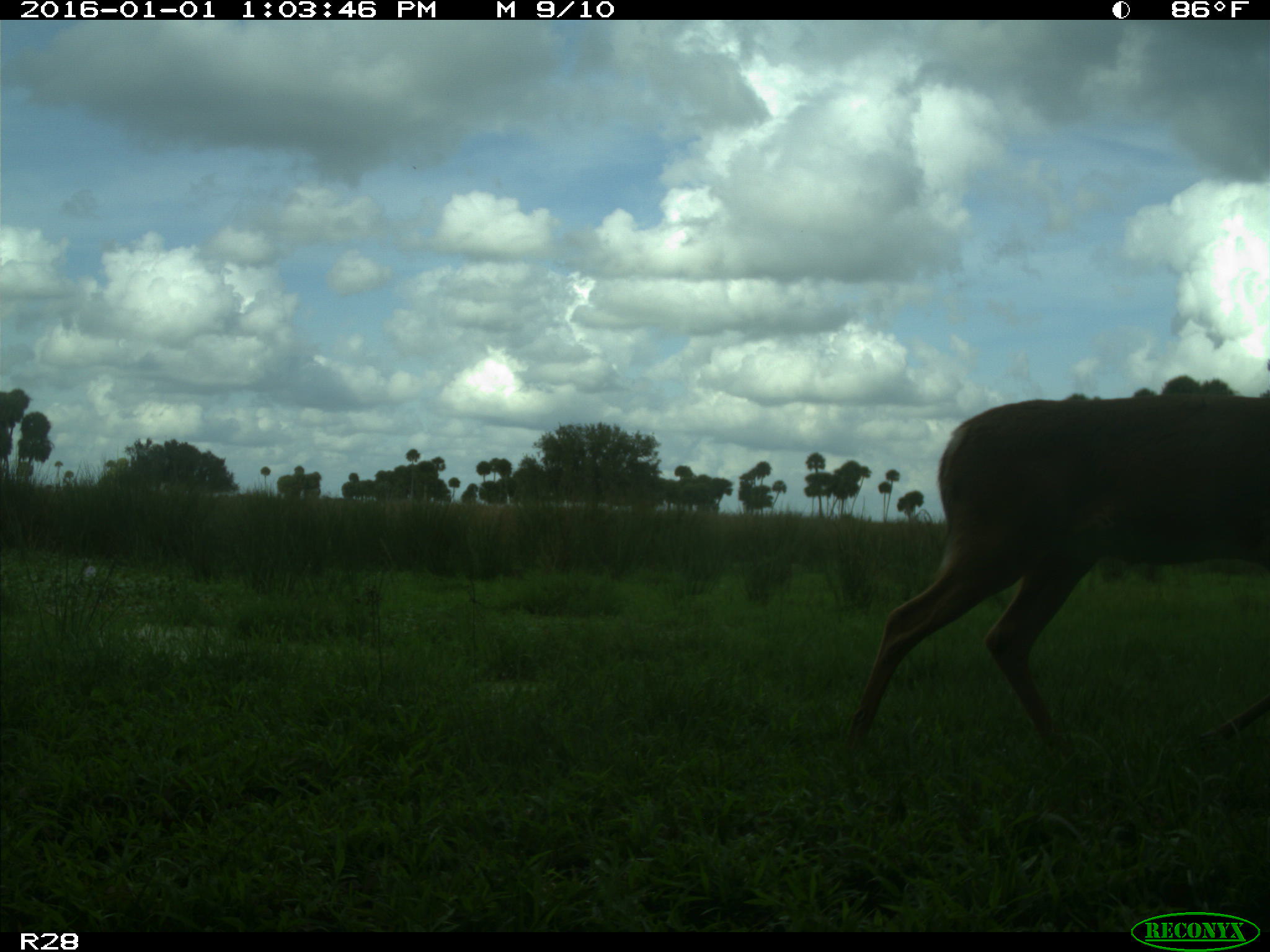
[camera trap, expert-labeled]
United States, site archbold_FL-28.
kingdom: Animalia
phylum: Chordata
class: Mammalia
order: Artiodactyla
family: Cervidae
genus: Odocoileus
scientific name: Odocoileus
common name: deer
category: unidentified deer